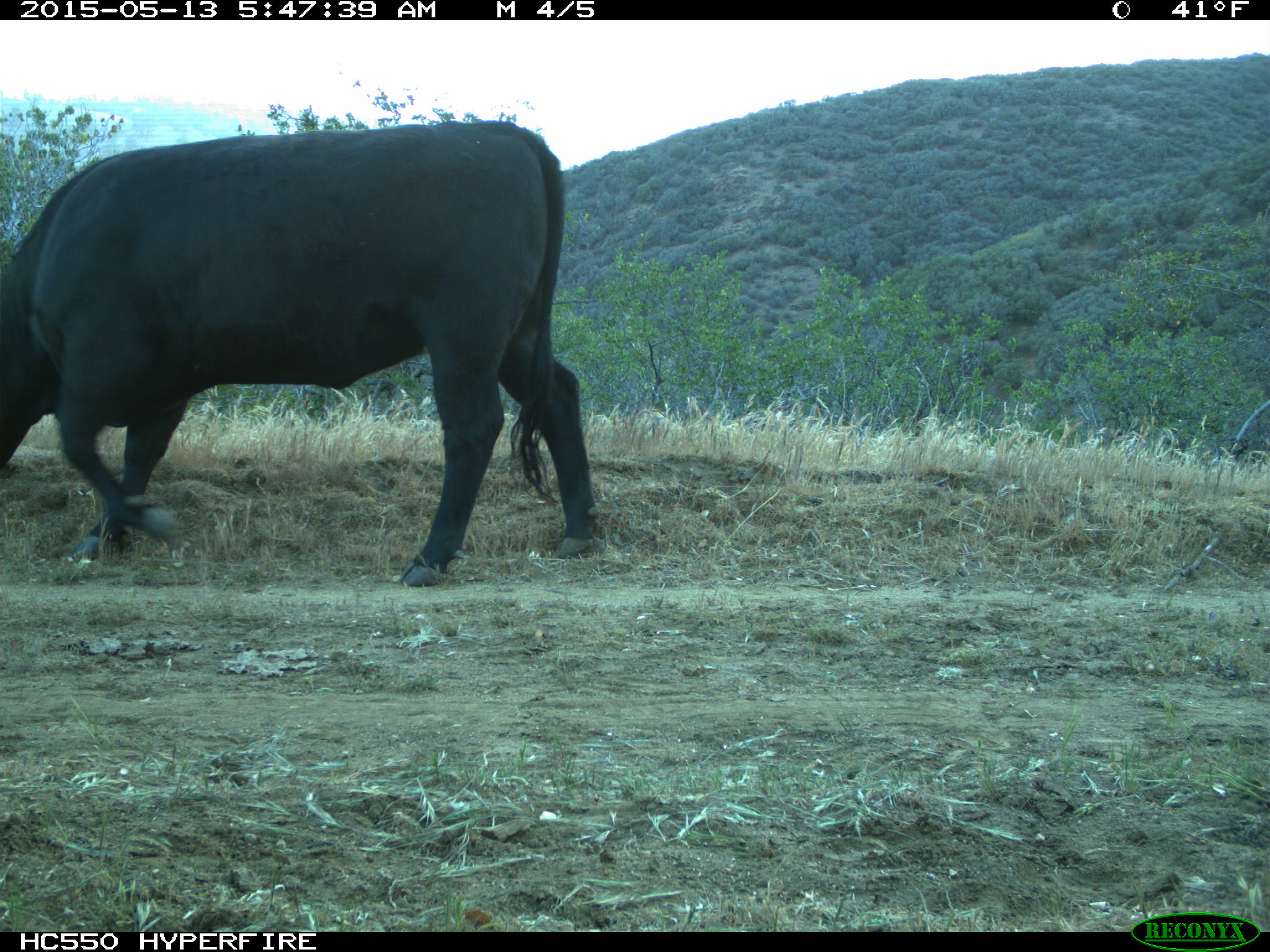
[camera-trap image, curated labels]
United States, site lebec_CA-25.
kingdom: Animalia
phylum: Chordata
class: Mammalia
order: Artiodactyla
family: Bovidae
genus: Bos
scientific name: Bos taurus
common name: domestic cow